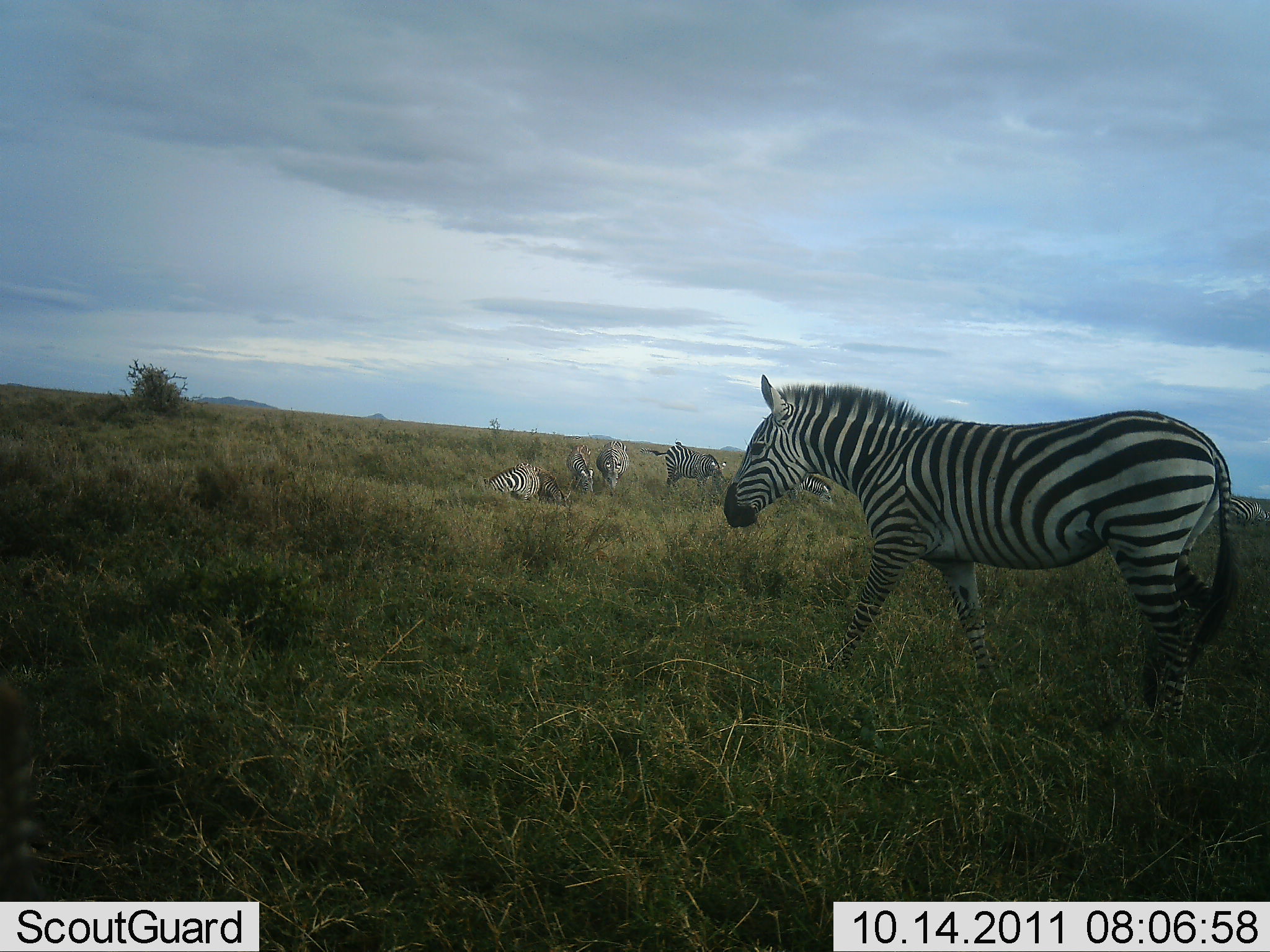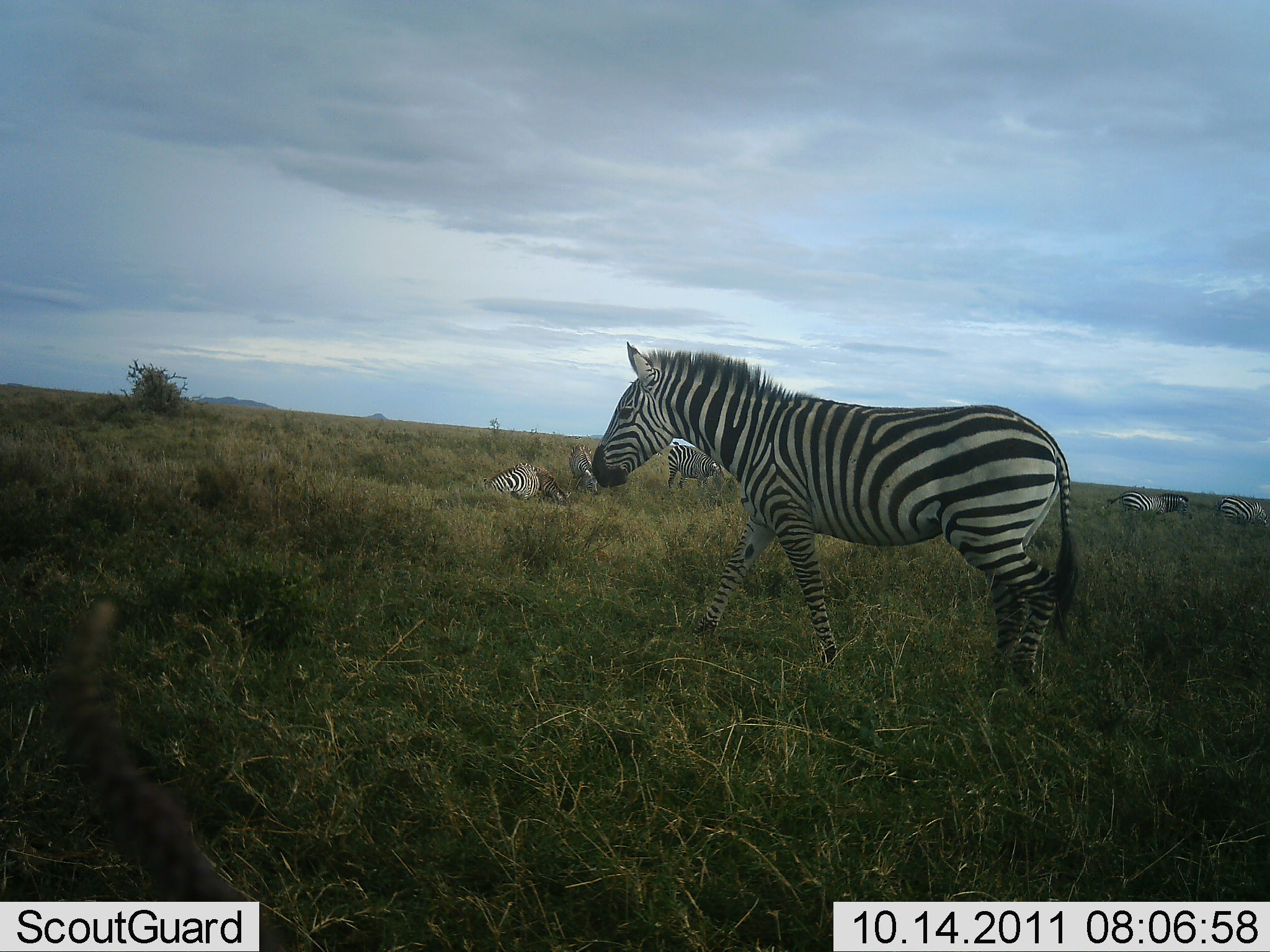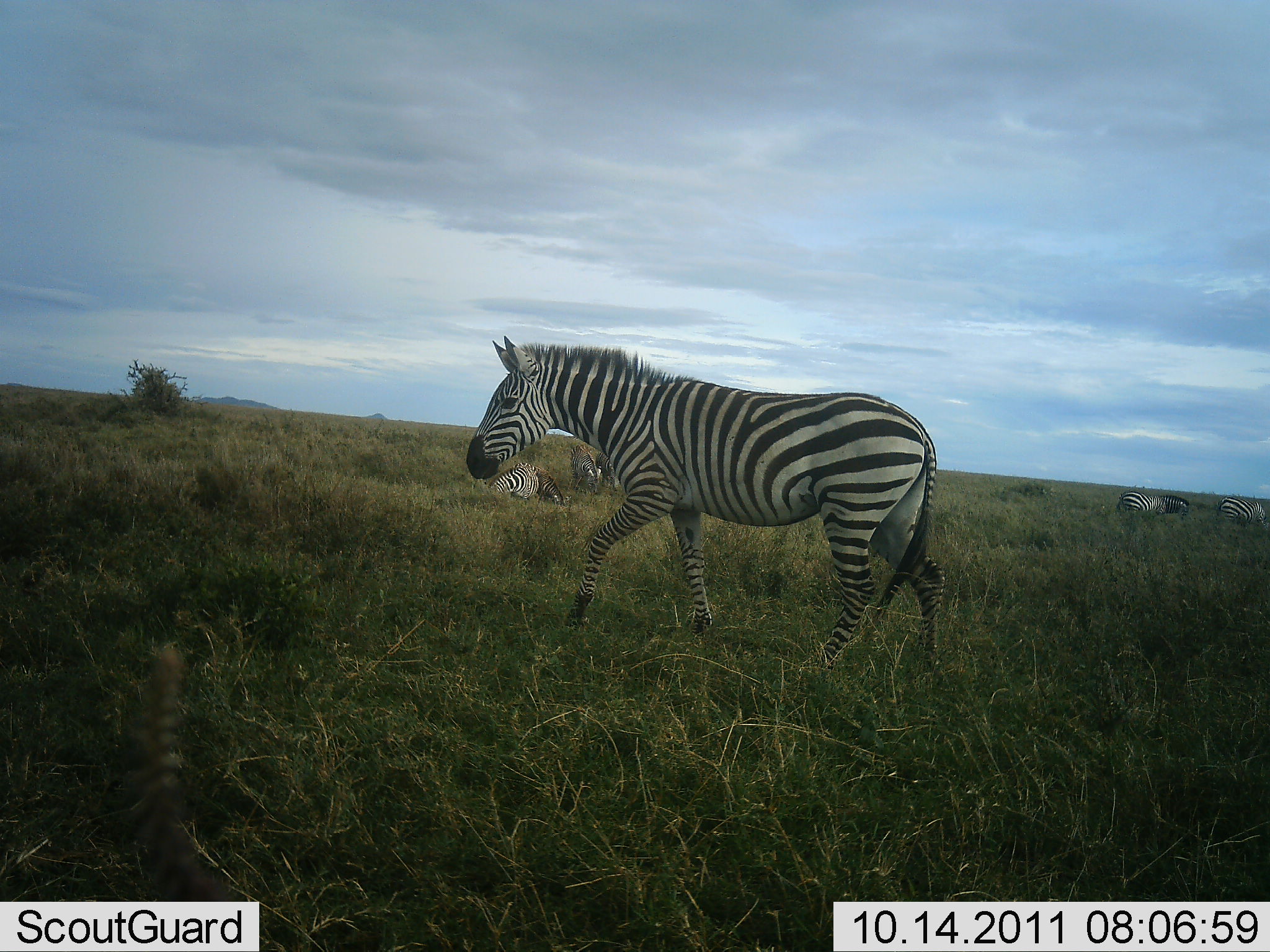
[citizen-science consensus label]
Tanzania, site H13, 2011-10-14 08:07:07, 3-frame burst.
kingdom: Animalia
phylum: Chordata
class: Mammalia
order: Perissodactyla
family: Equidae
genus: Equus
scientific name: Equus quagga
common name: plains zebra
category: zebra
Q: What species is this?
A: Zebra (plains zebra) (Equus quagga).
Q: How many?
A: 7.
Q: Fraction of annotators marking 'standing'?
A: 58%.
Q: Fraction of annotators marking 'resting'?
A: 92%.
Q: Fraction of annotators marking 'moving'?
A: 92%.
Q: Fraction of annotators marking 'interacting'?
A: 17%.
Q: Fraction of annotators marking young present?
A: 0%.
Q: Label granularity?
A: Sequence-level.